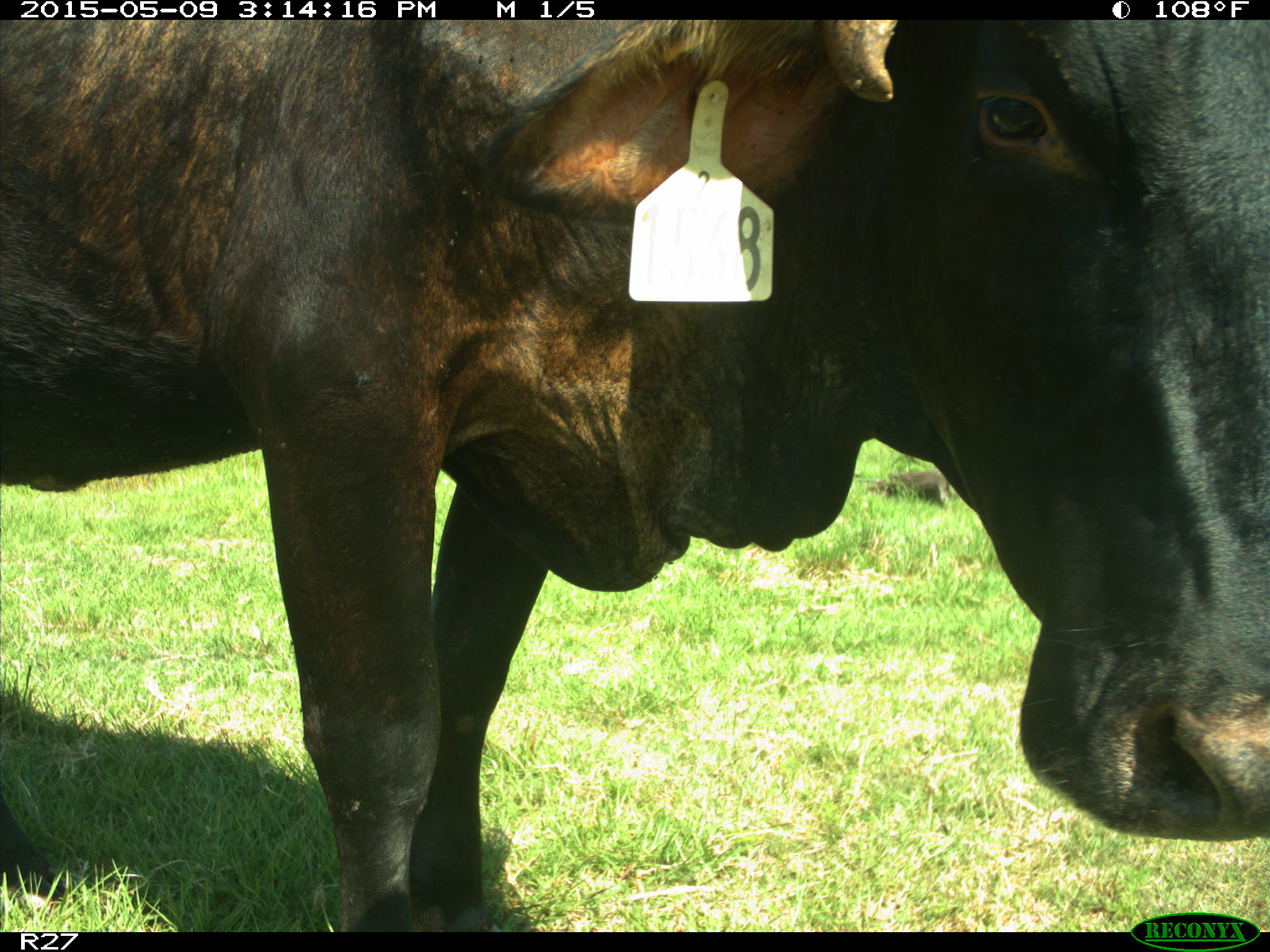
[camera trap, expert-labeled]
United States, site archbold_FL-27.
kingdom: Animalia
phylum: Chordata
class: Mammalia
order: Artiodactyla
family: Bovidae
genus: Bos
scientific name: Bos taurus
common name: domestic cow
Bos taurus (domestic cow).